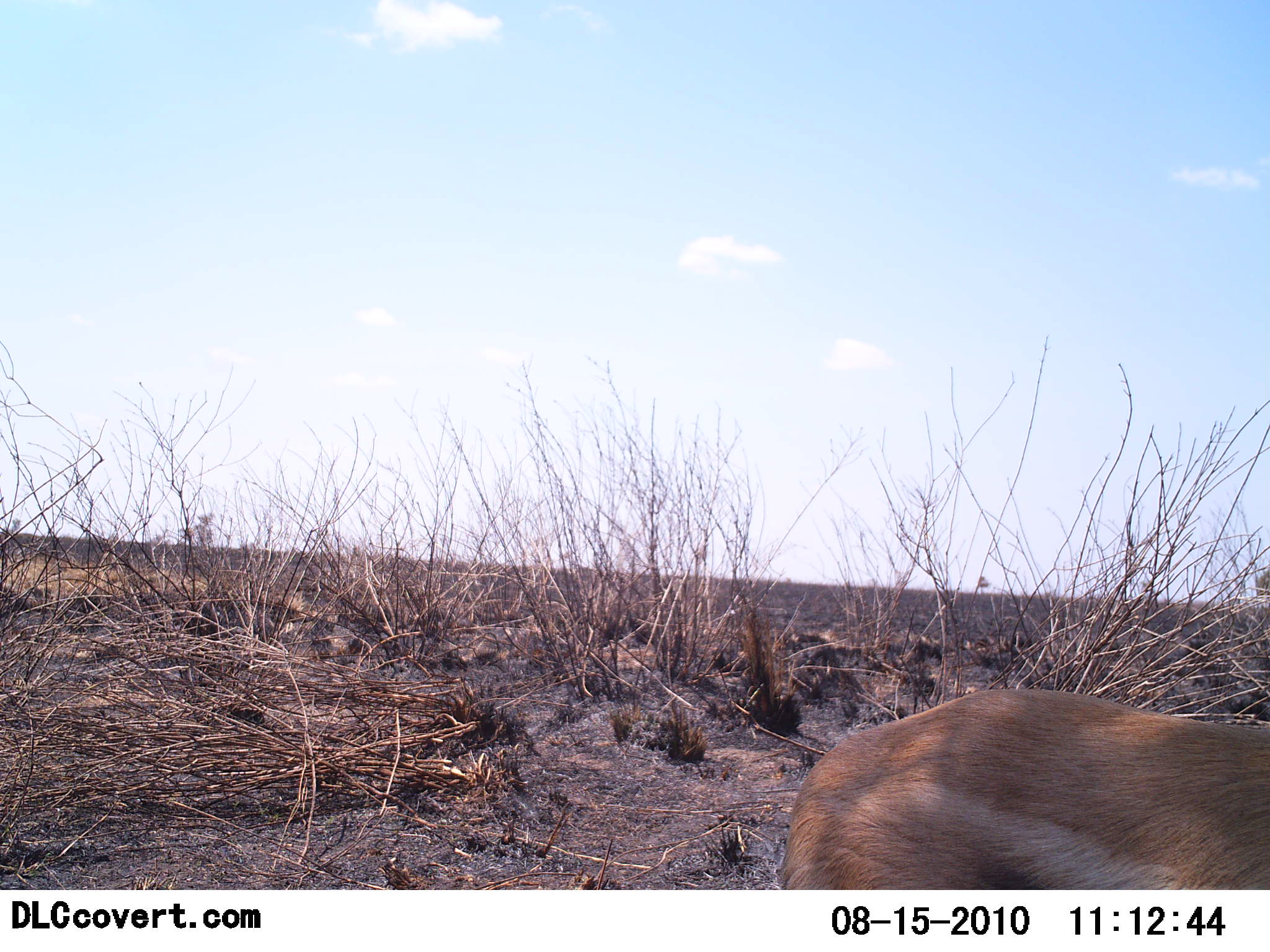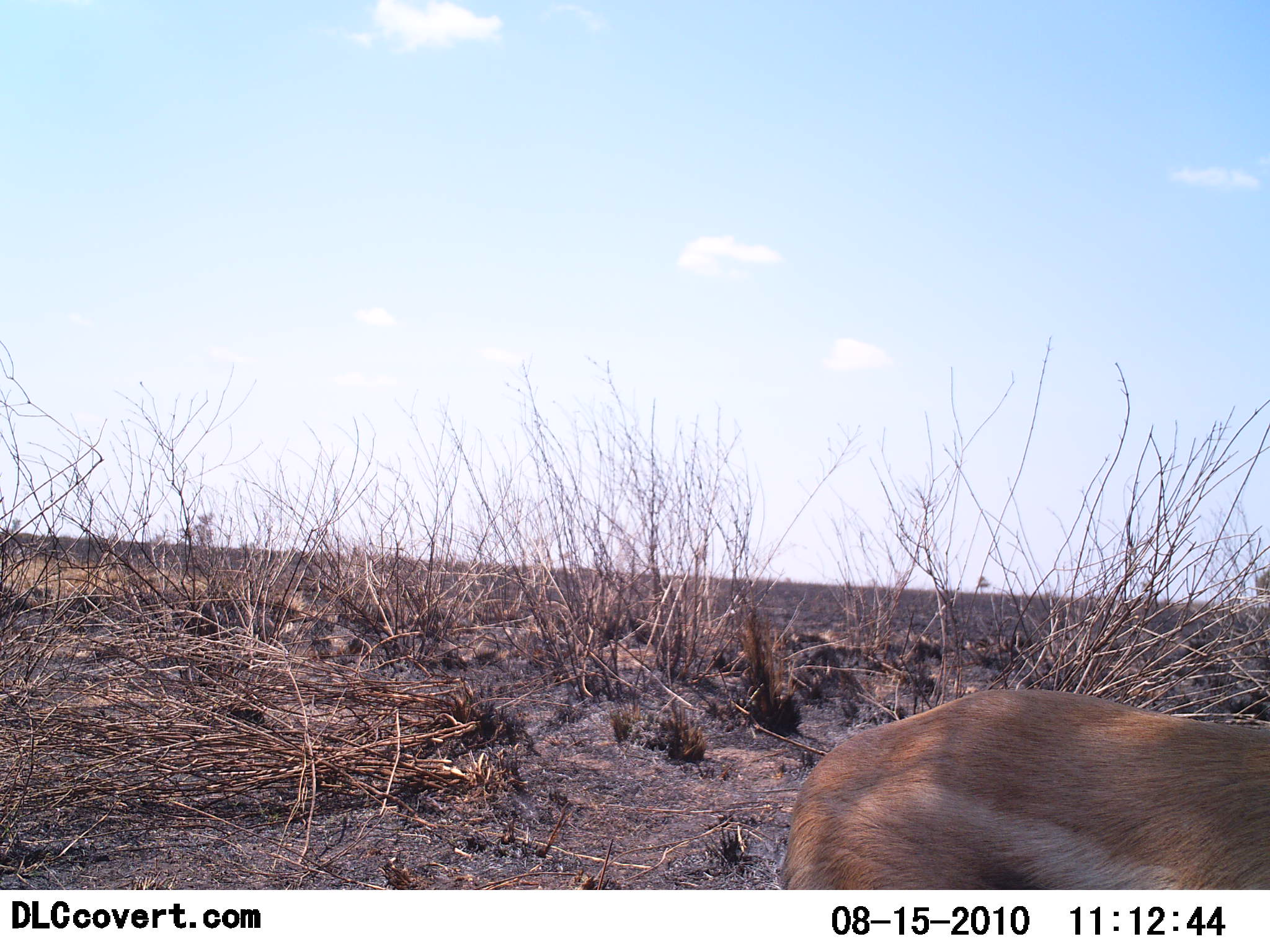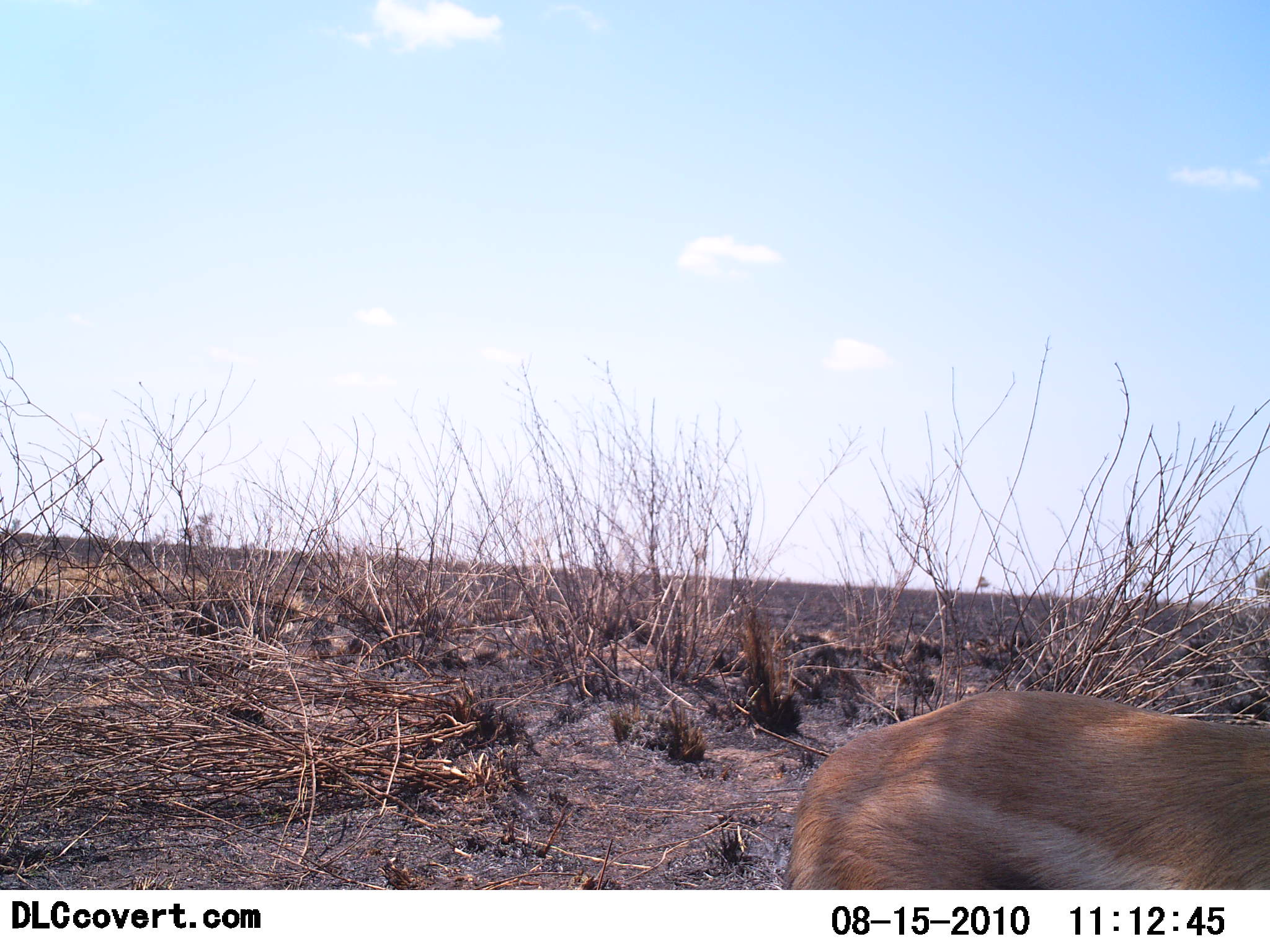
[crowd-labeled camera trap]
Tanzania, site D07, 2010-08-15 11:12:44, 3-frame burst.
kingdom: Animalia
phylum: Chordata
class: Mammalia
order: Artiodactyla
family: Bovidae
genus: Eudorcas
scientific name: Eudorcas thomsonii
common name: thomson's gazelle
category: gazellethomsons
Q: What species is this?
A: Gazellethomsons (thomson's gazelle) (Eudorcas thomsonii).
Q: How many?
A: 1.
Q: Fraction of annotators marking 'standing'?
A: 67%.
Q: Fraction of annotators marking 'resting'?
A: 17%.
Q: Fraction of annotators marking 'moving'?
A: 17%.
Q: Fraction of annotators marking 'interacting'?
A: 0%.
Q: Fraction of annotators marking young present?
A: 0%.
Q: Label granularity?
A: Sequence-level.